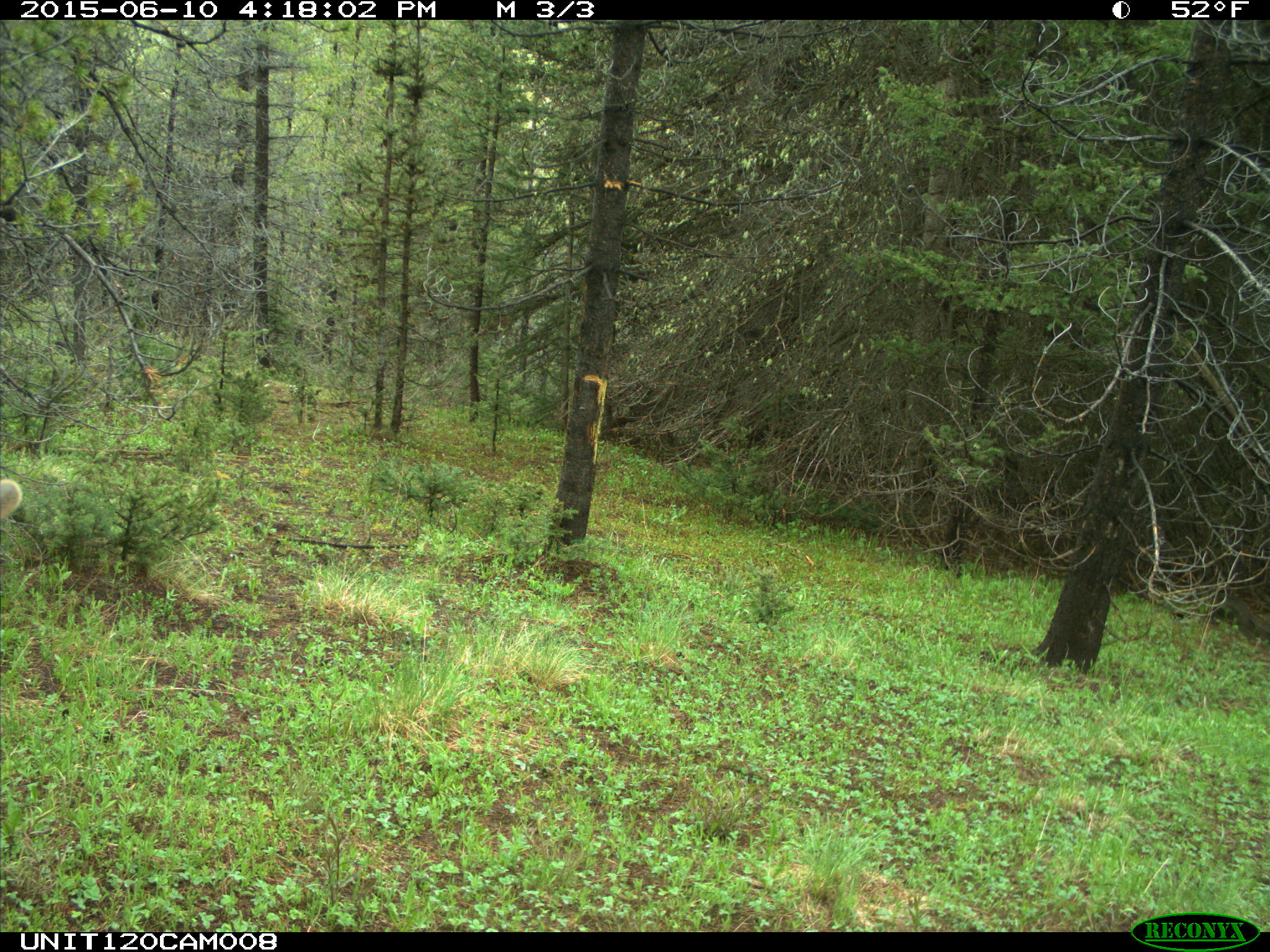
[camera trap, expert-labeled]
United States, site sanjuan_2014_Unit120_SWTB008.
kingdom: Animalia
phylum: Chordata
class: Mammalia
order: Artiodactyla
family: Cervidae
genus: Odocoileus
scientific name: Odocoileus hemionus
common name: mule deer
Odocoileus hemionus (mule deer).